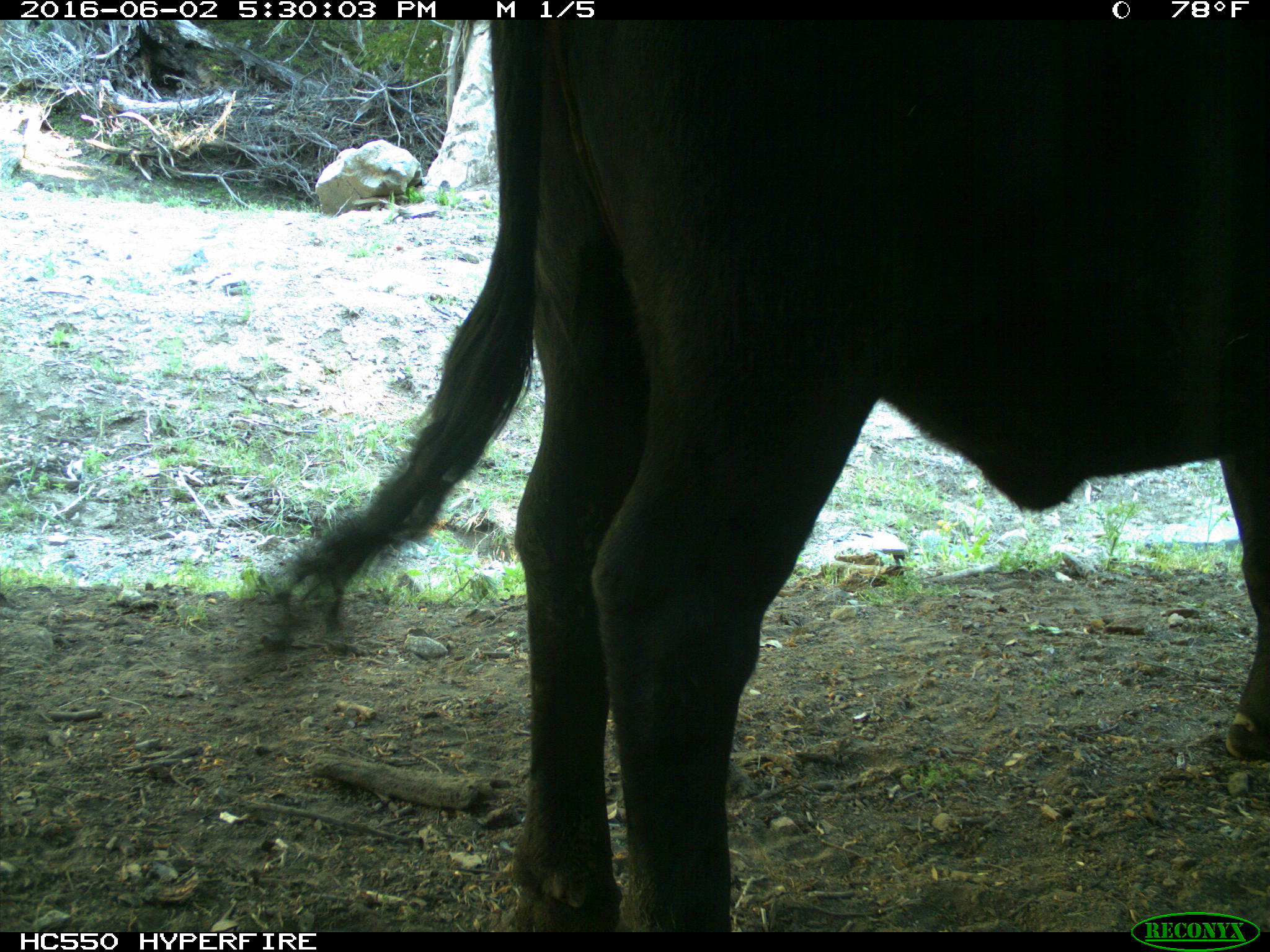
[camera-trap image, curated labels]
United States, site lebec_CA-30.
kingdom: Animalia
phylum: Chordata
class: Mammalia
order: Artiodactyla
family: Bovidae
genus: Bos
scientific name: Bos taurus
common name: domestic cow